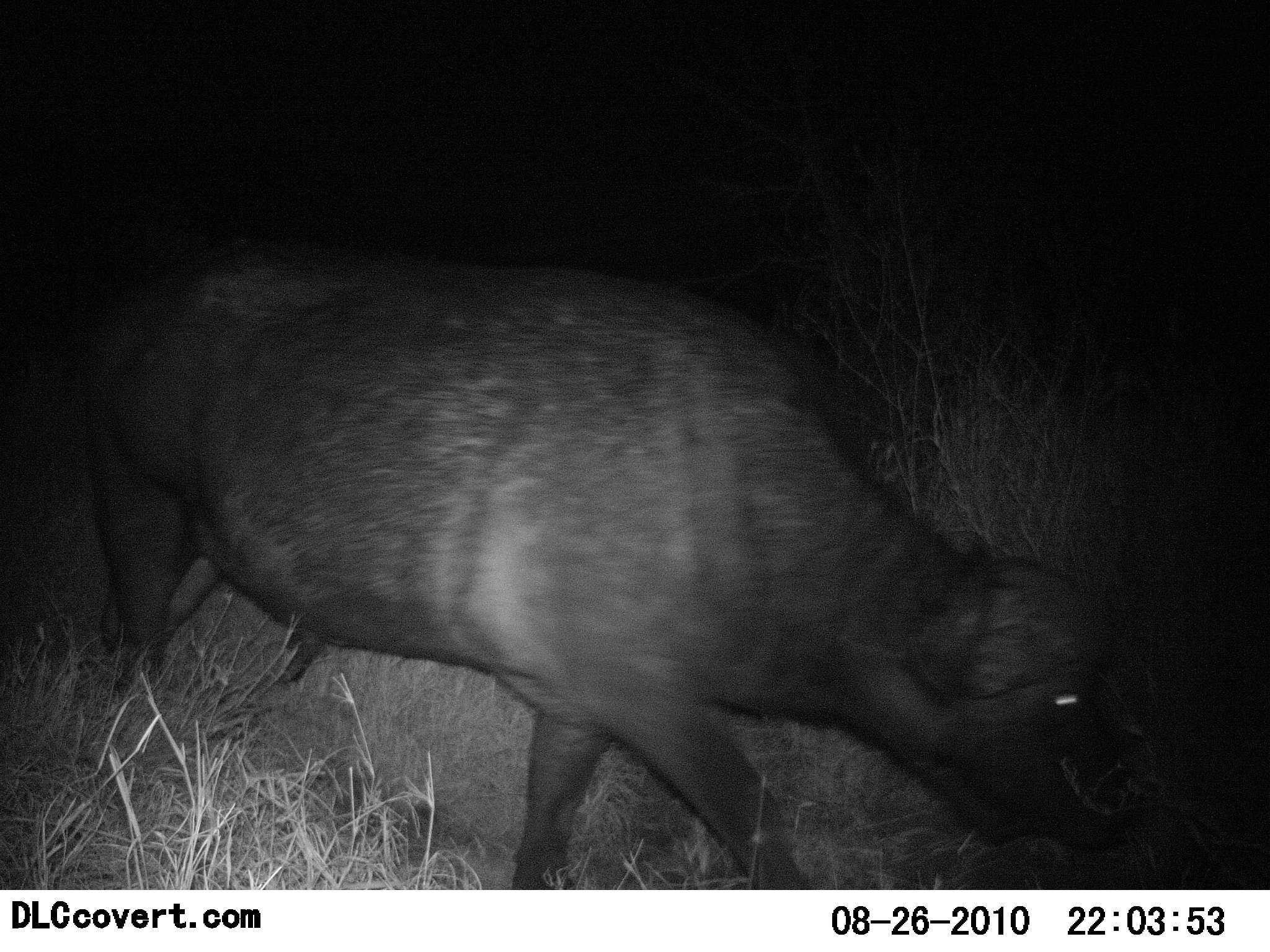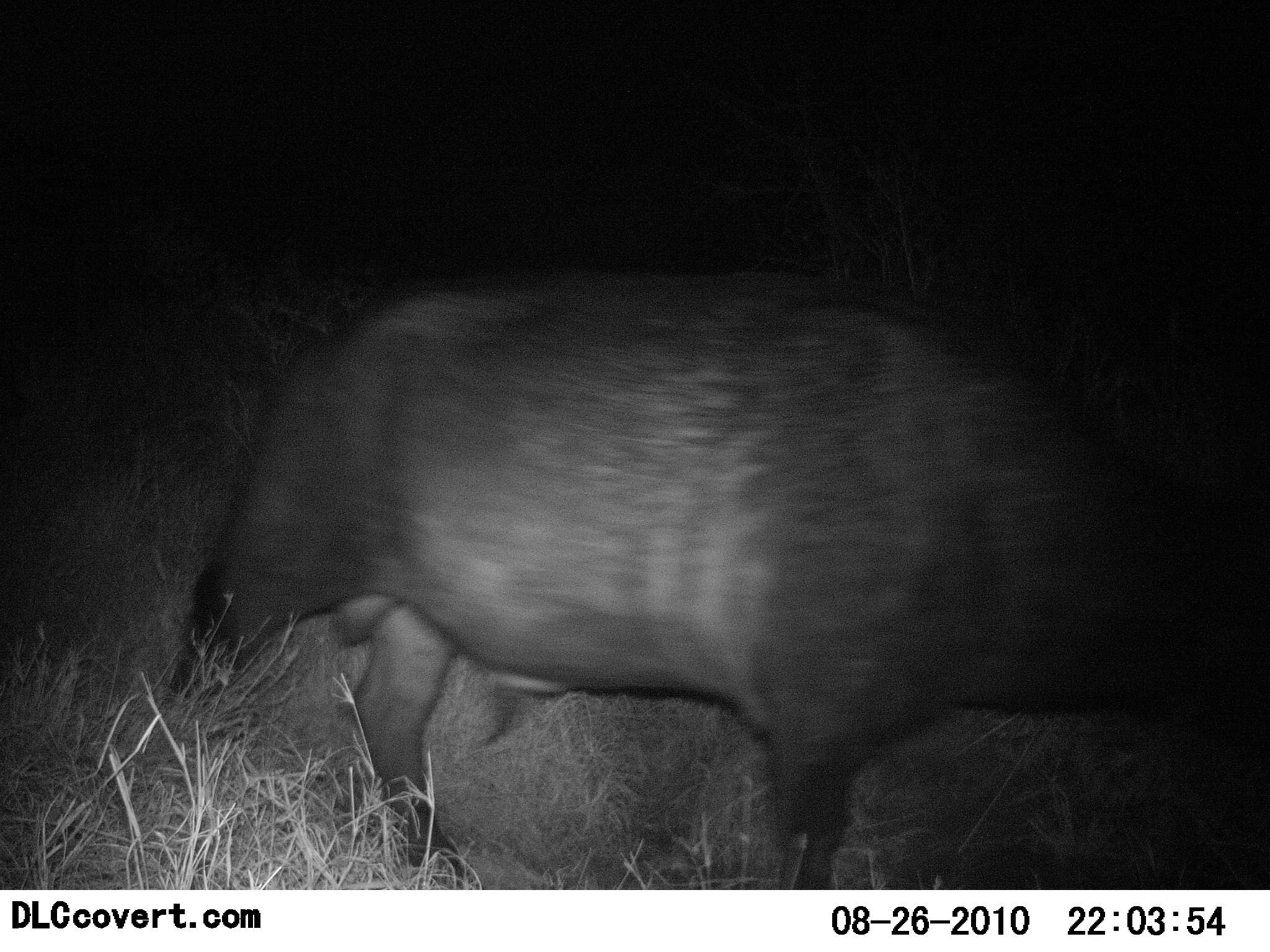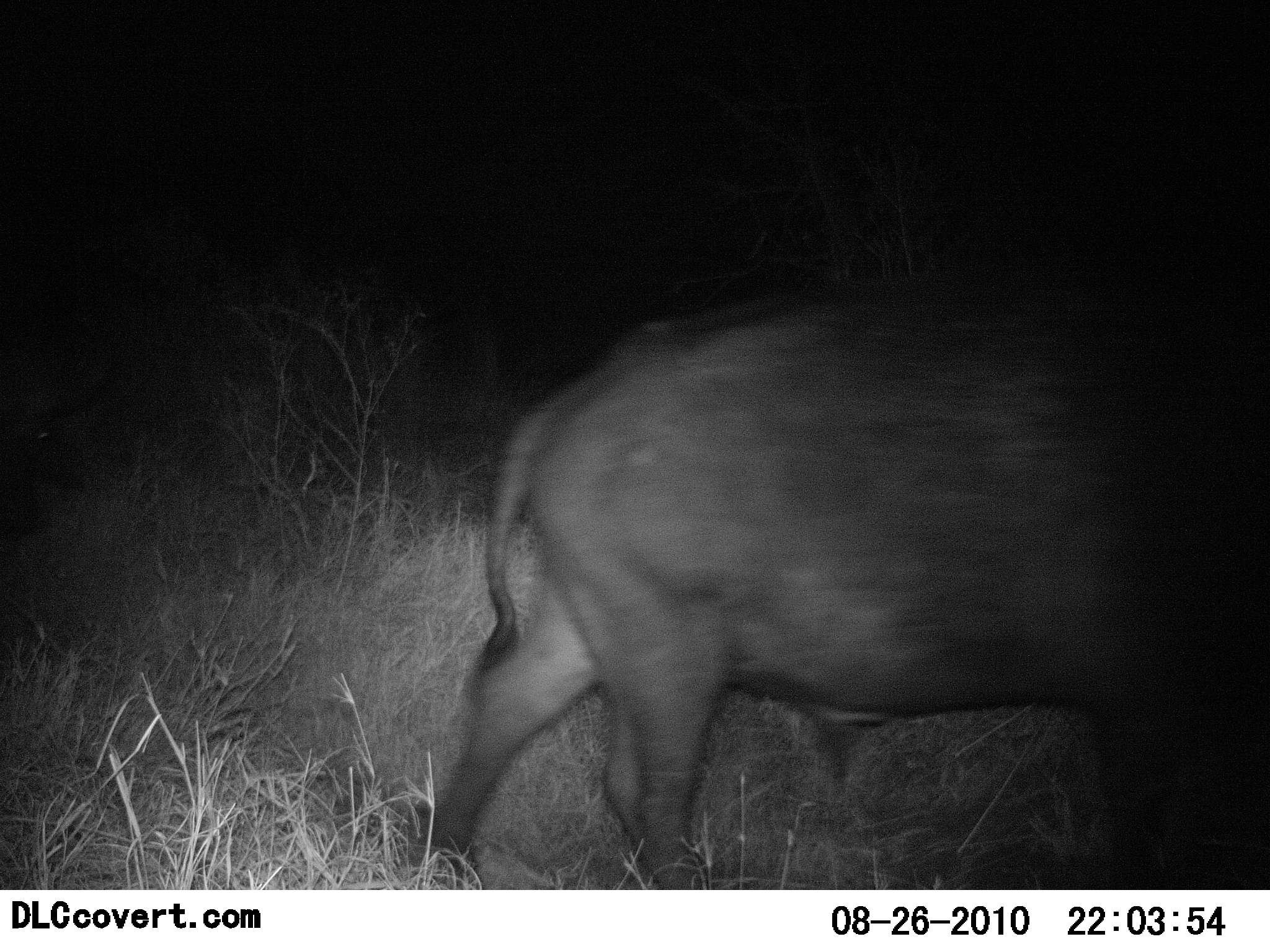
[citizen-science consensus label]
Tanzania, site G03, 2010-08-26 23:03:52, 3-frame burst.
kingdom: Animalia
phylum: Chordata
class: Mammalia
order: Artiodactyla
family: Bovidae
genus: Syncerus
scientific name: Syncerus caffer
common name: cape buffalo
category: buffalo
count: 1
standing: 5%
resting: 0%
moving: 95%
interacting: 0%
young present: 5%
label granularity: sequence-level